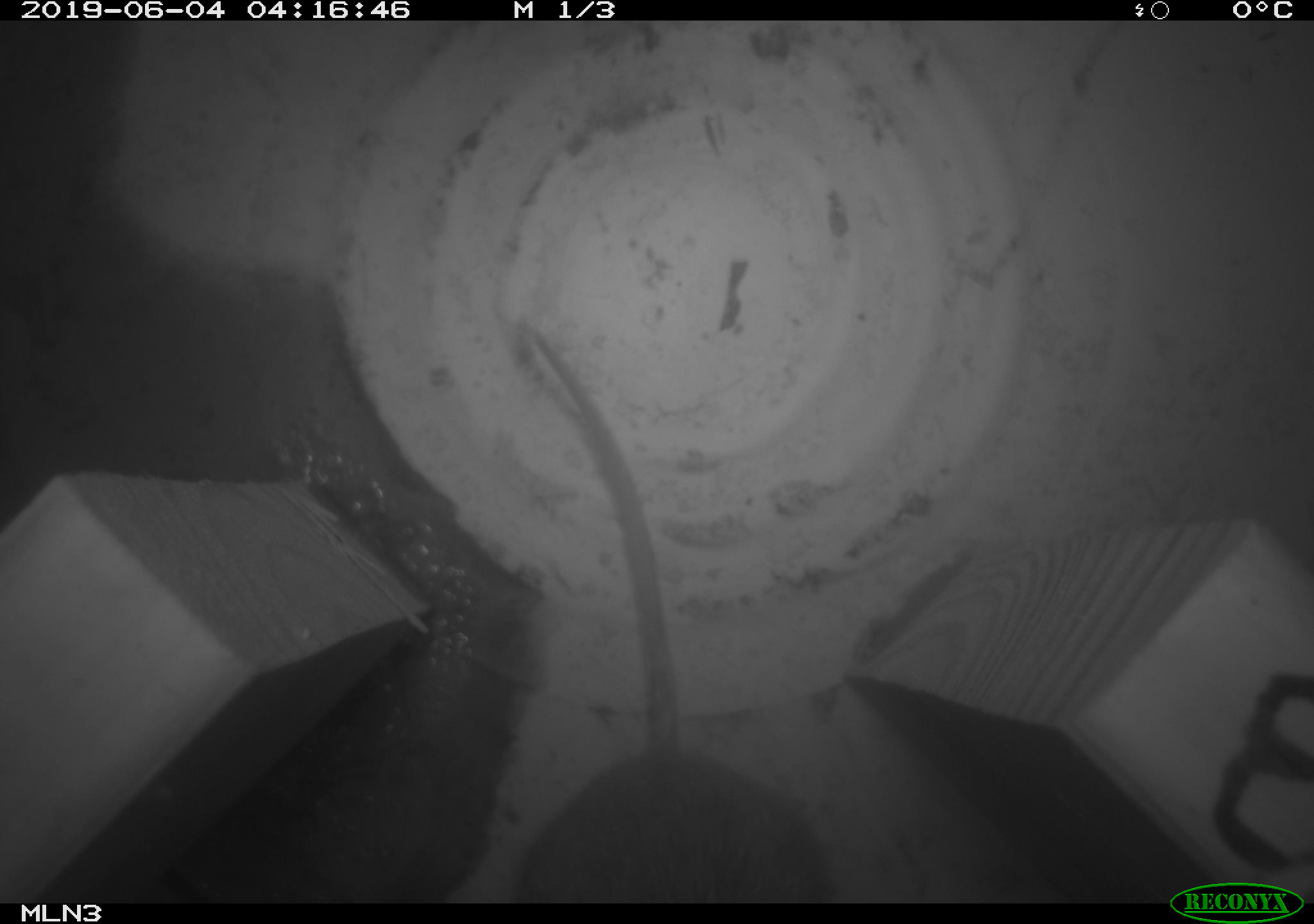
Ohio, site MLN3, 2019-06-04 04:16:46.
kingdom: Animalia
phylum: Chordata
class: Mammalia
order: Rodentia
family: Cricetidae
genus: Peromyscus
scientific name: Peromyscus leucopus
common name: white-footed mouse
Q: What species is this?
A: White-footed mouse (Peromyscus leucopus).